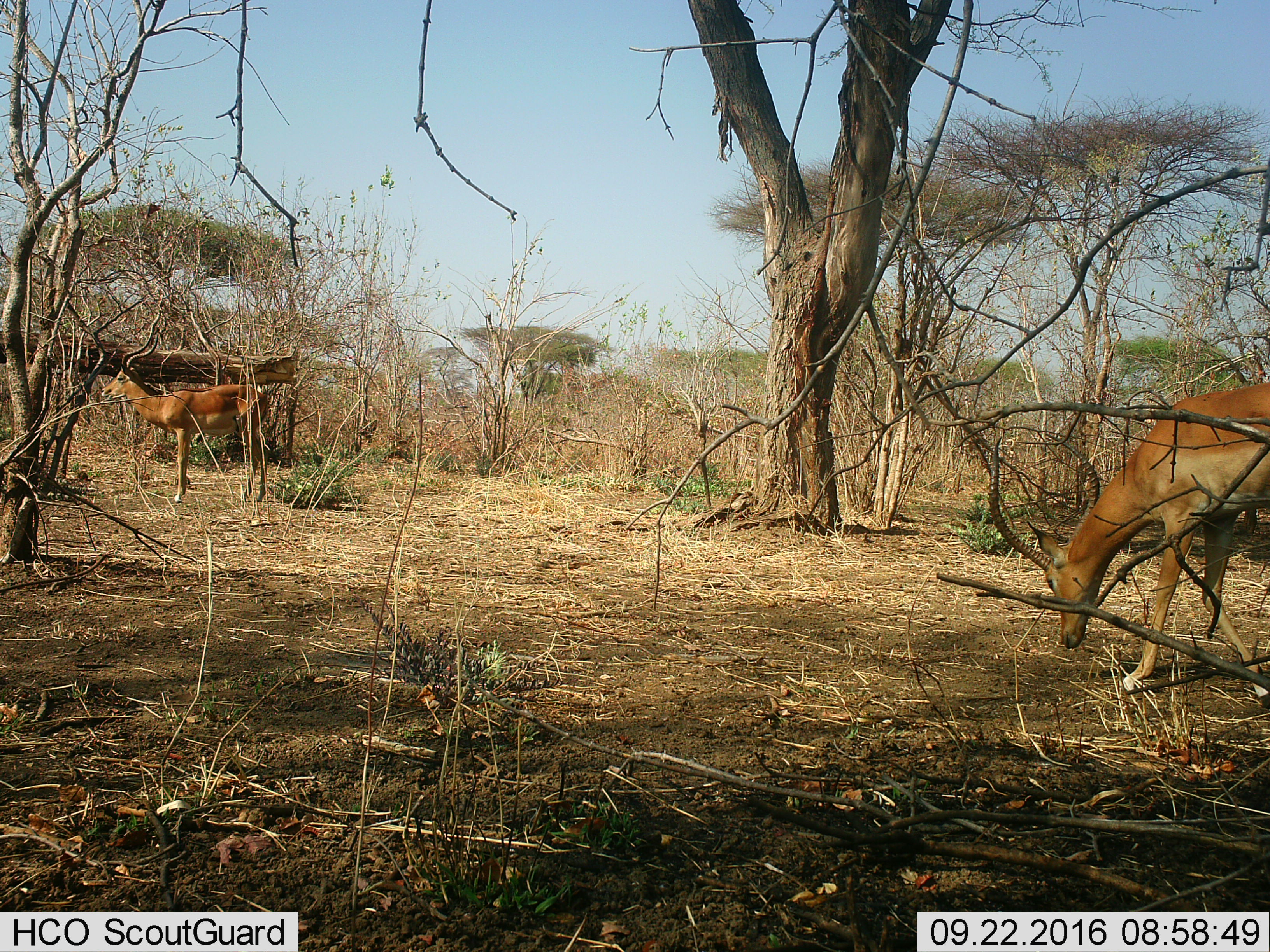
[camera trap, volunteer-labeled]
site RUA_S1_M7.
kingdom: Animalia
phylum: Chordata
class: Mammalia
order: Artiodactyla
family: Bovidae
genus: Aepyceros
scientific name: Aepyceros melampus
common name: impala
Impala (Aepyceros melampus), count 2. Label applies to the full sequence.